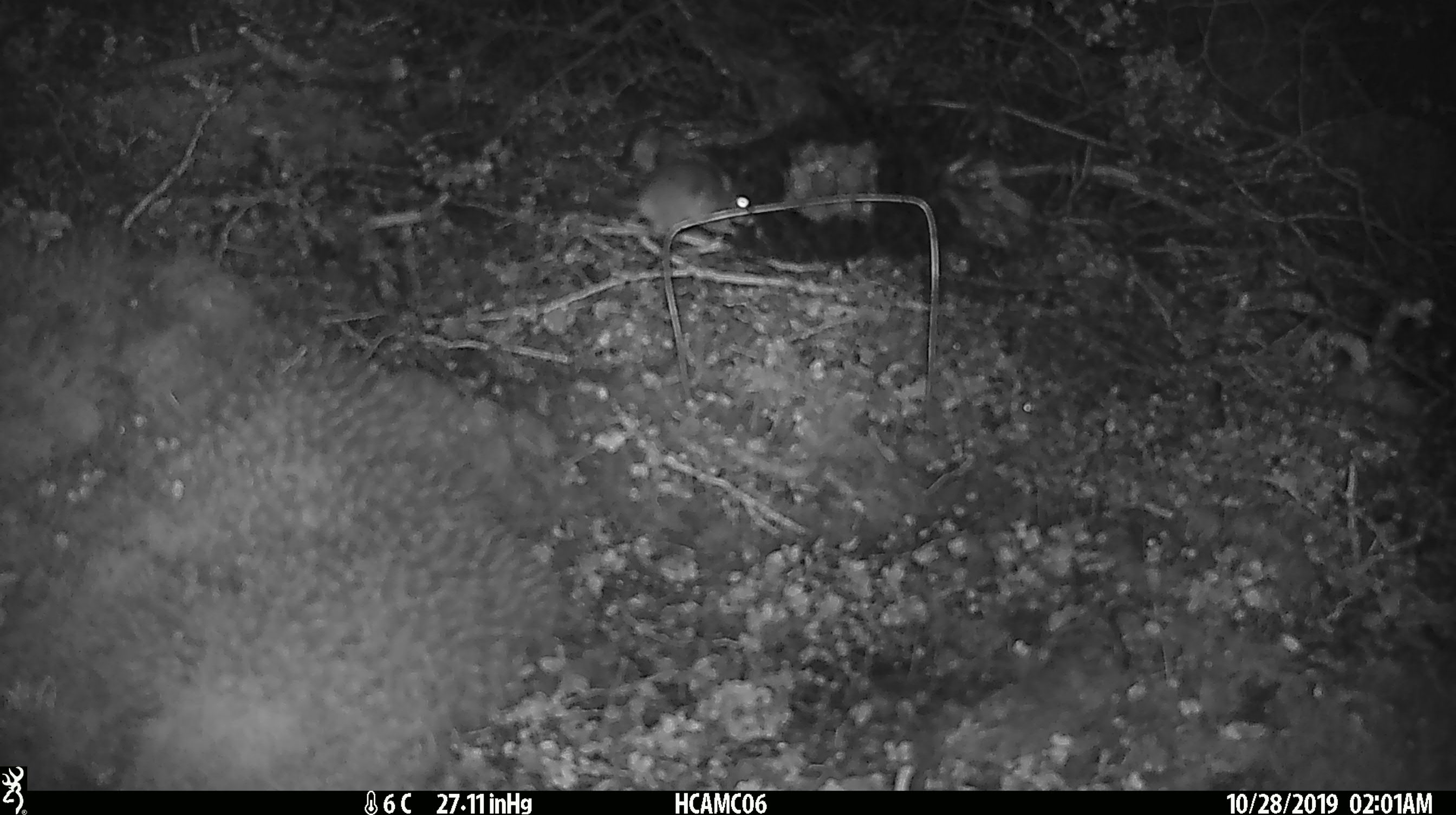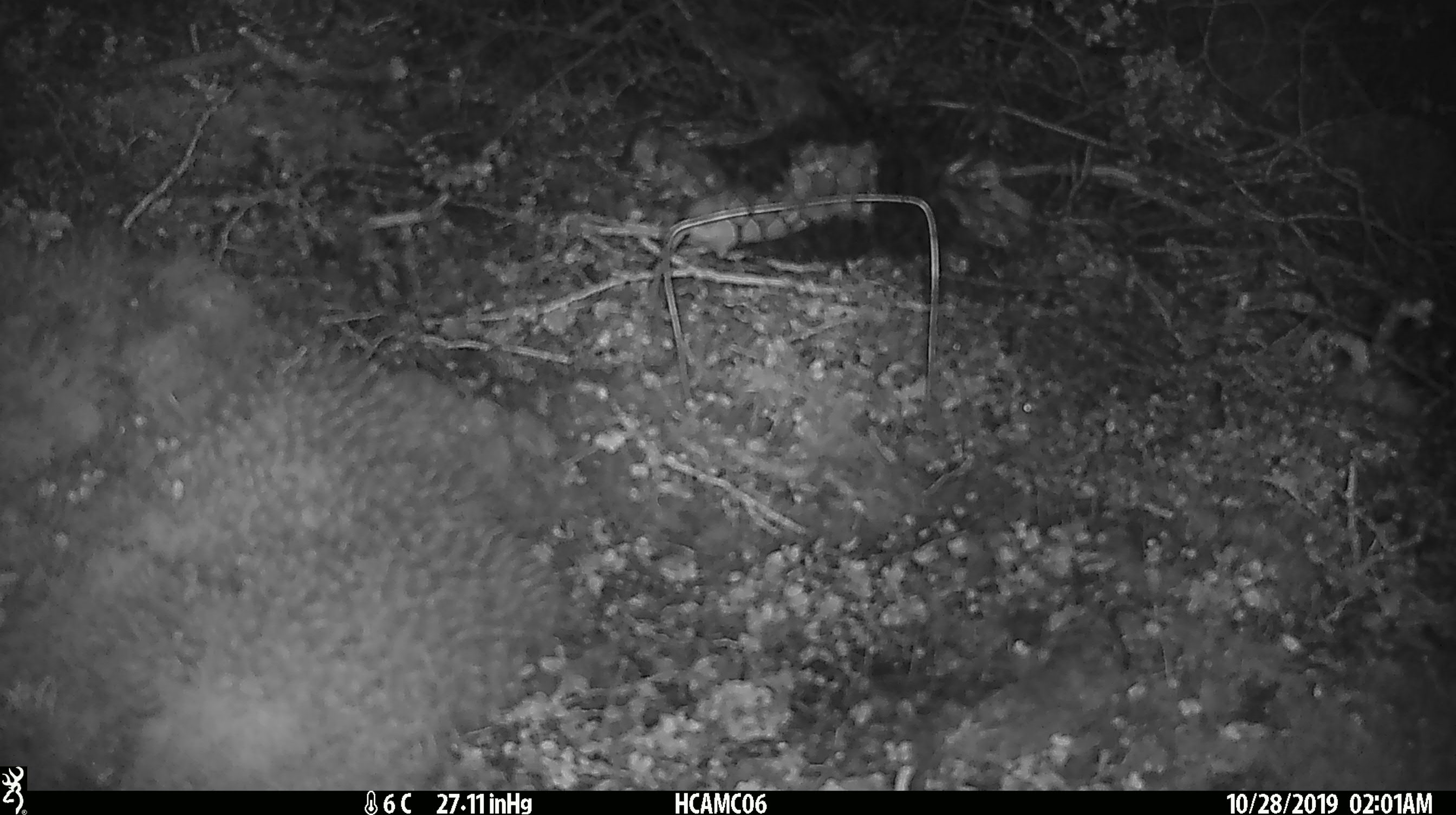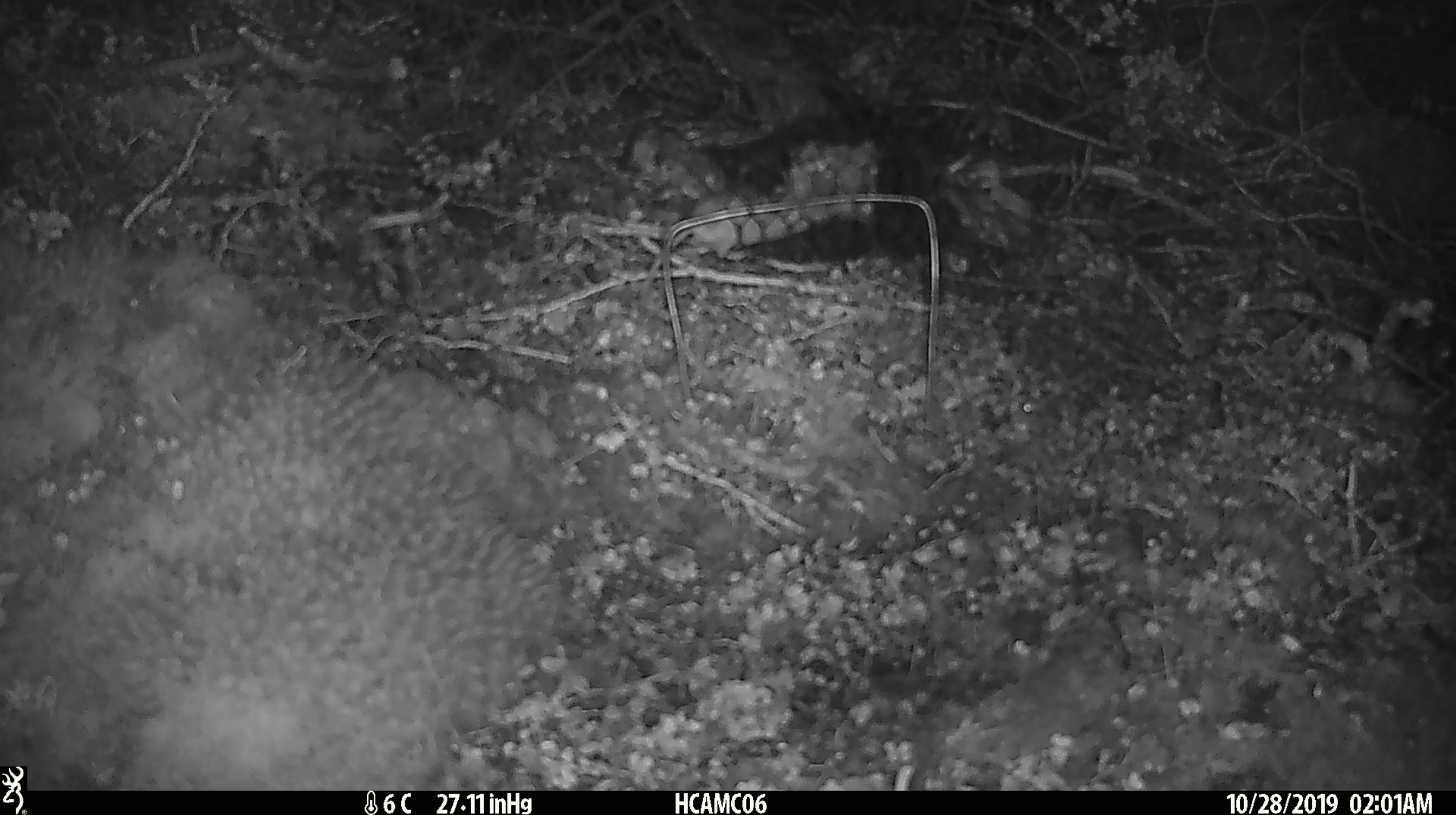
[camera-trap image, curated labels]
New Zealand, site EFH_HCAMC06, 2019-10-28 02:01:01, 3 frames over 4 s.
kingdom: Animalia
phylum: Chordata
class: Mammalia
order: Rodentia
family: Muridae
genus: Mus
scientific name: Mus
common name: mouse